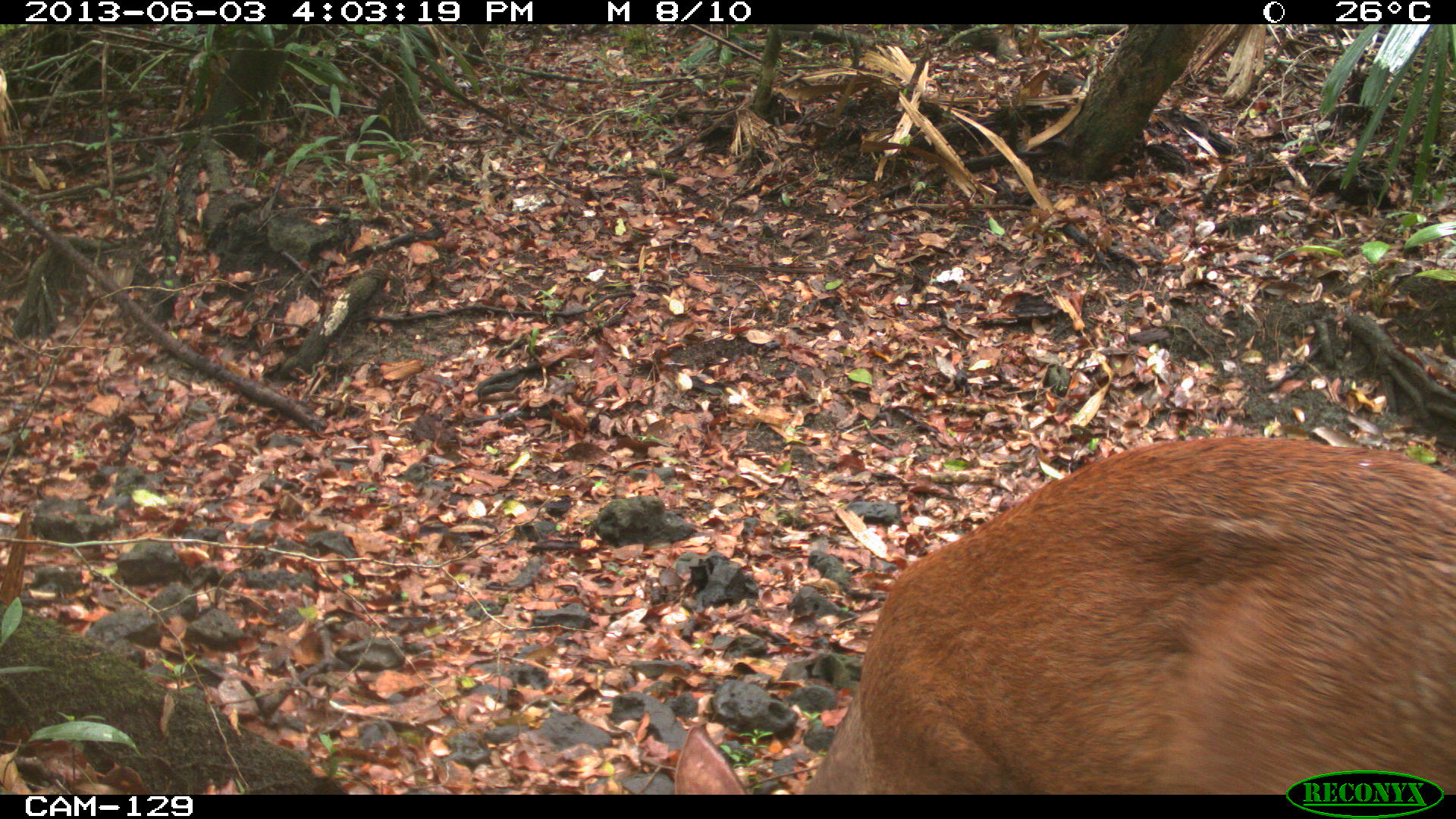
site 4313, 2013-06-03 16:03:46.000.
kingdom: Animalia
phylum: Chordata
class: Mammalia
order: Artiodactyla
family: Cervidae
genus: Mazama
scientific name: Mazama temama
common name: central american red brocket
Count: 1.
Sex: male.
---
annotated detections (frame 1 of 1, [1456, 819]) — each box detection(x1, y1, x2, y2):
mazama temama: detection(669, 435, 1456, 794)